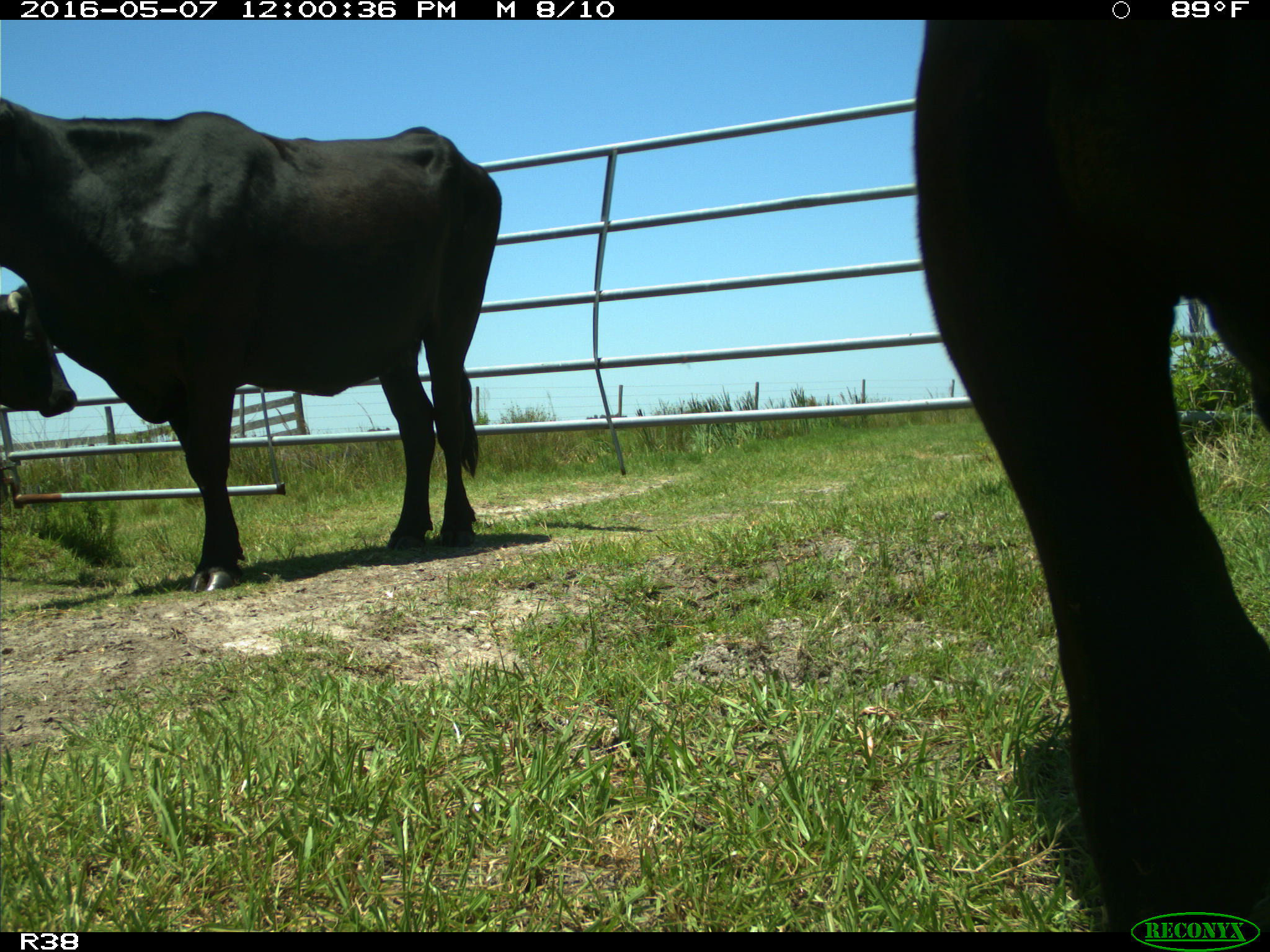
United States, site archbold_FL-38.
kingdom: Animalia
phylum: Chordata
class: Mammalia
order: Artiodactyla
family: Bovidae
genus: Bos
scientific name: Bos taurus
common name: domestic cow